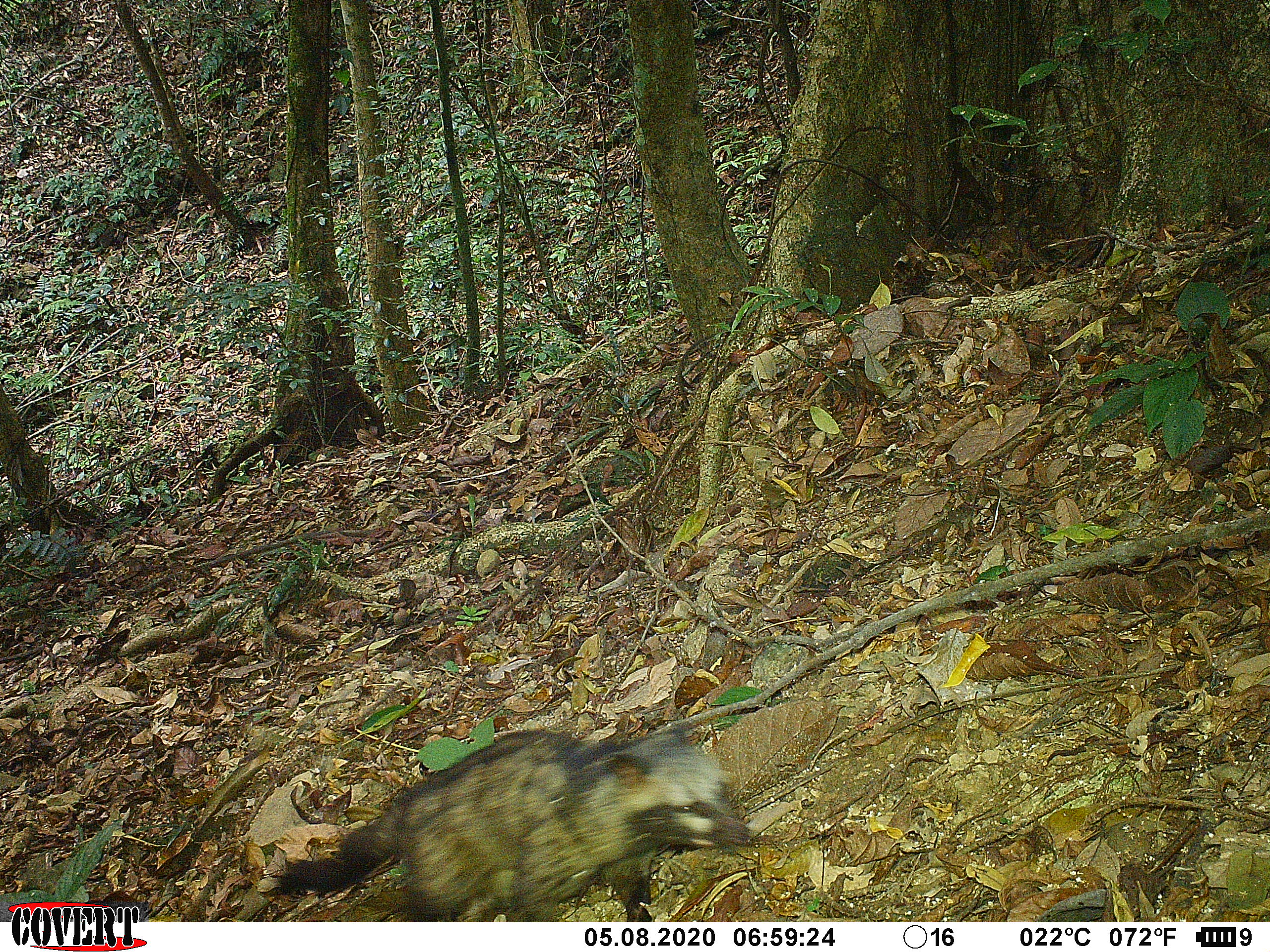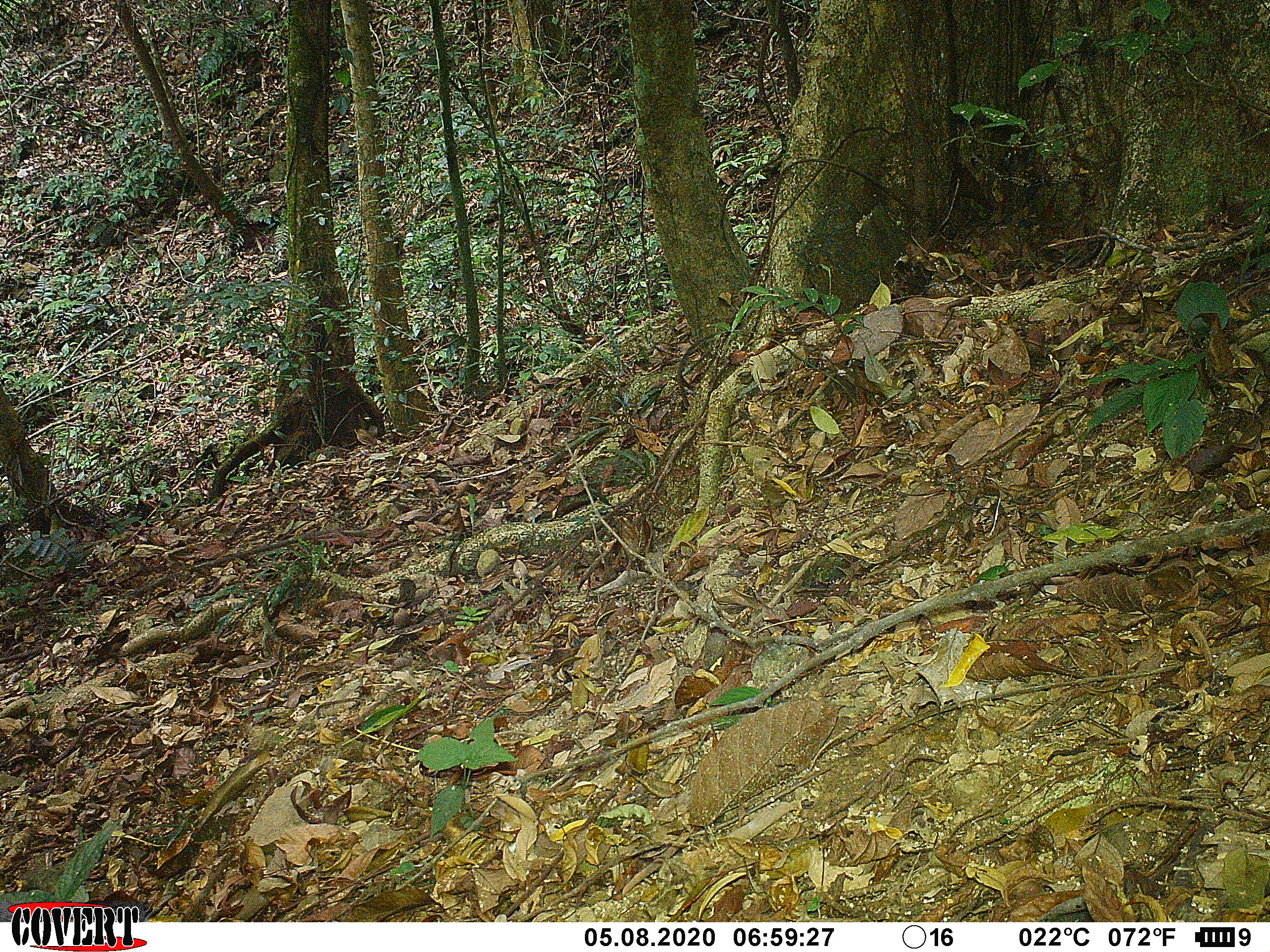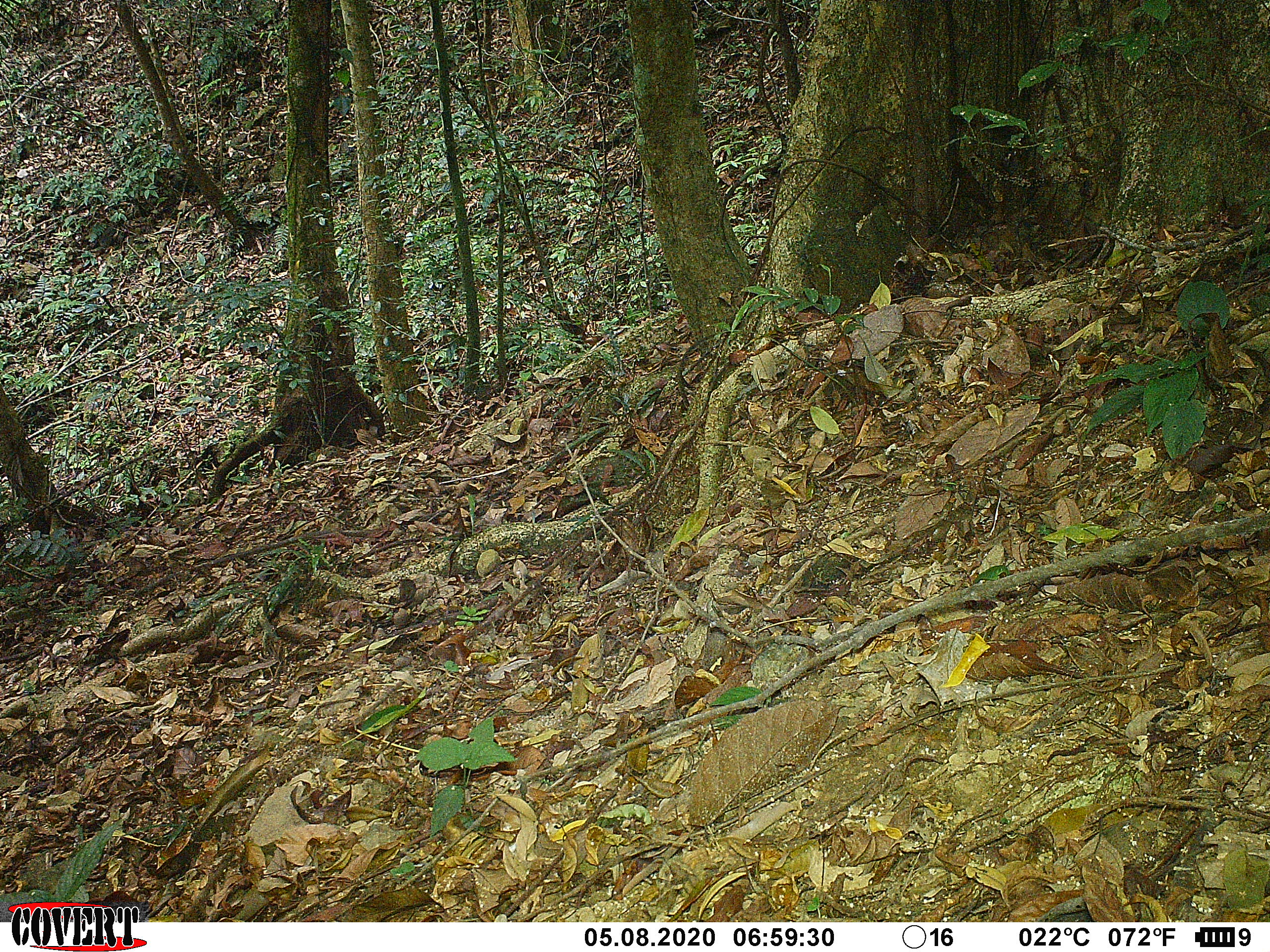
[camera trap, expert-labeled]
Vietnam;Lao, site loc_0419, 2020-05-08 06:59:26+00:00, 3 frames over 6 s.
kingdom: Animalia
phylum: Chordata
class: Mammalia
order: Carnivora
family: Viverridae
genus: Paradoxurus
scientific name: Paradoxurus hermaphroditus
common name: common palm civet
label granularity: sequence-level